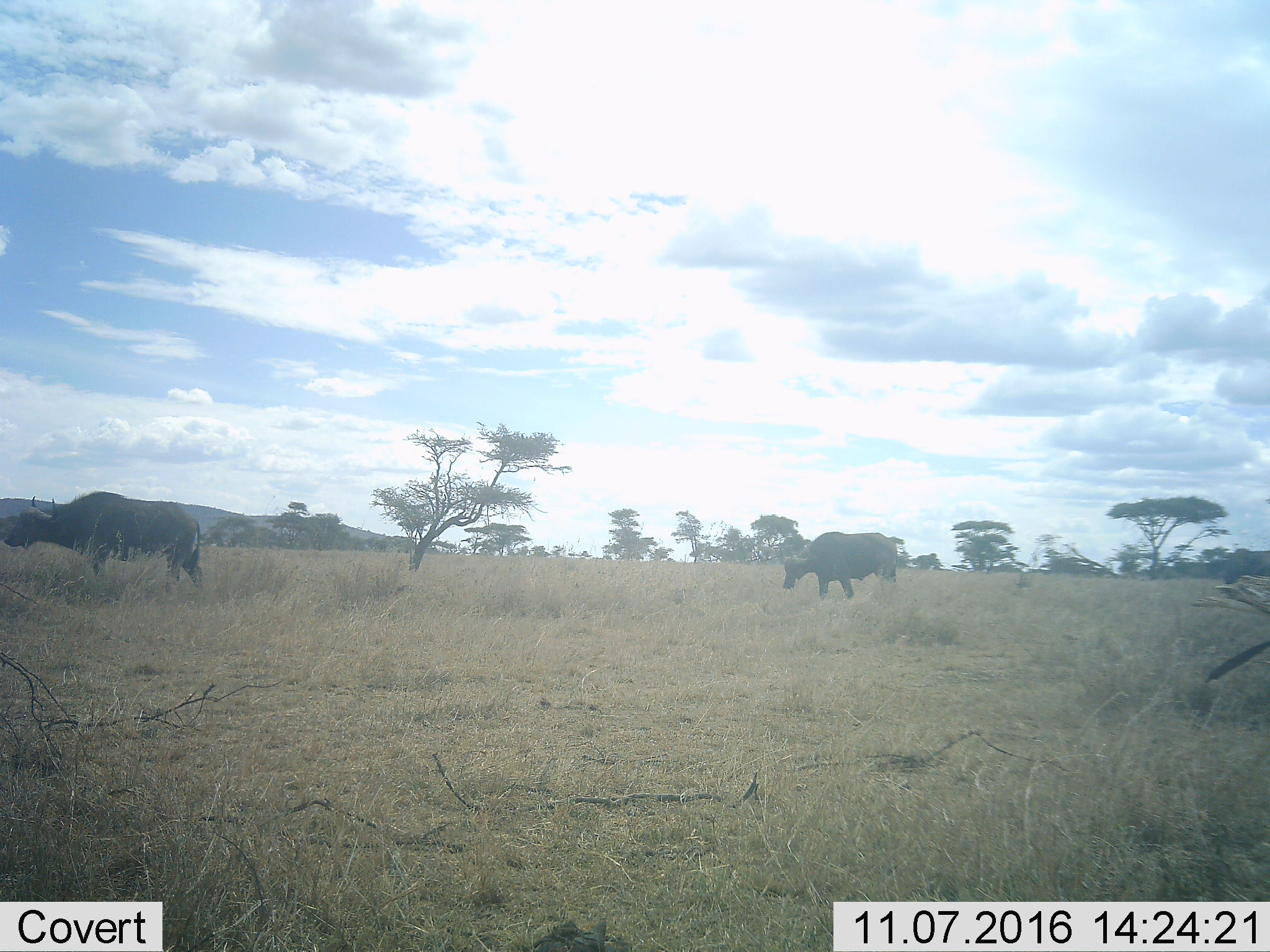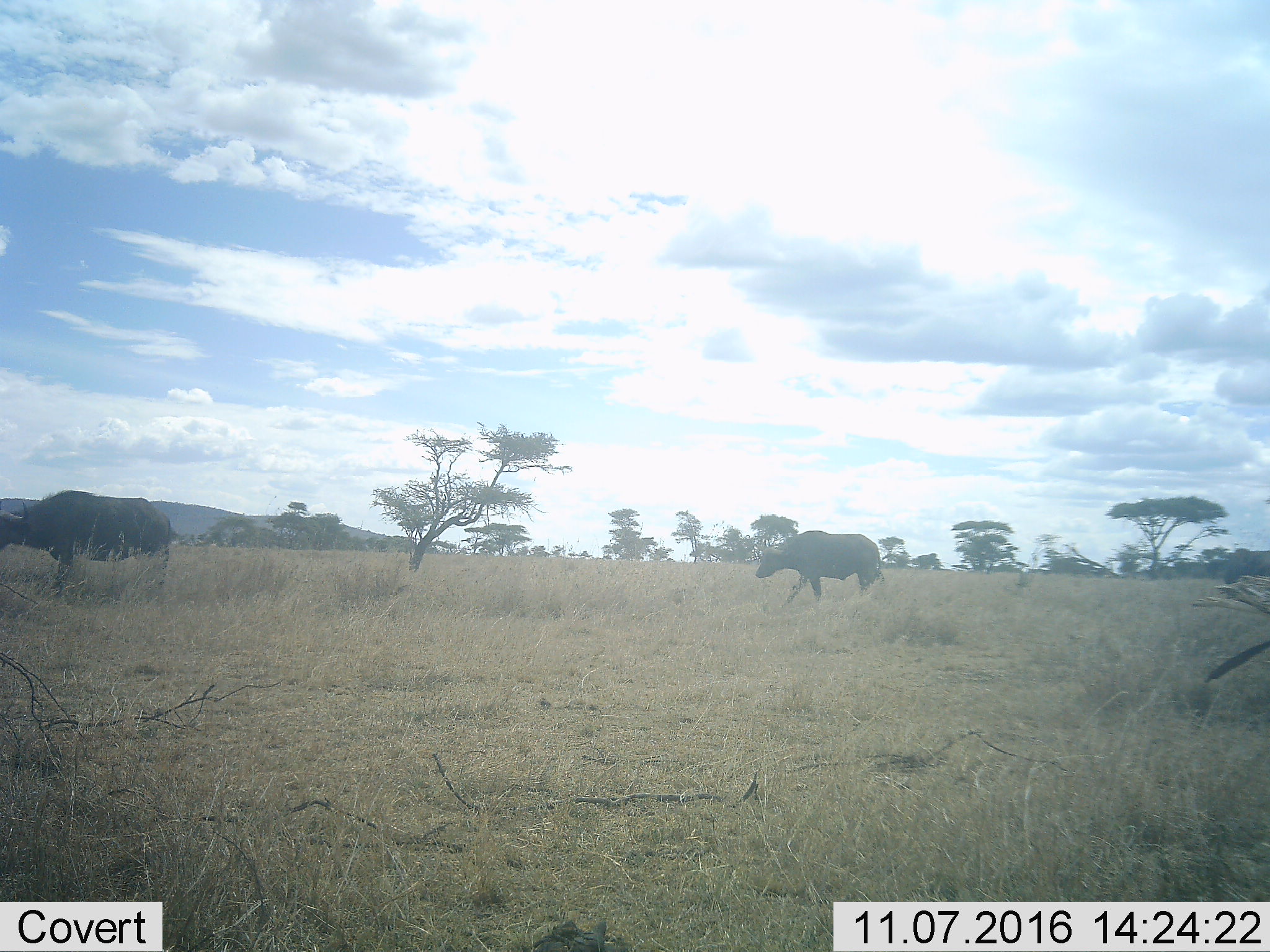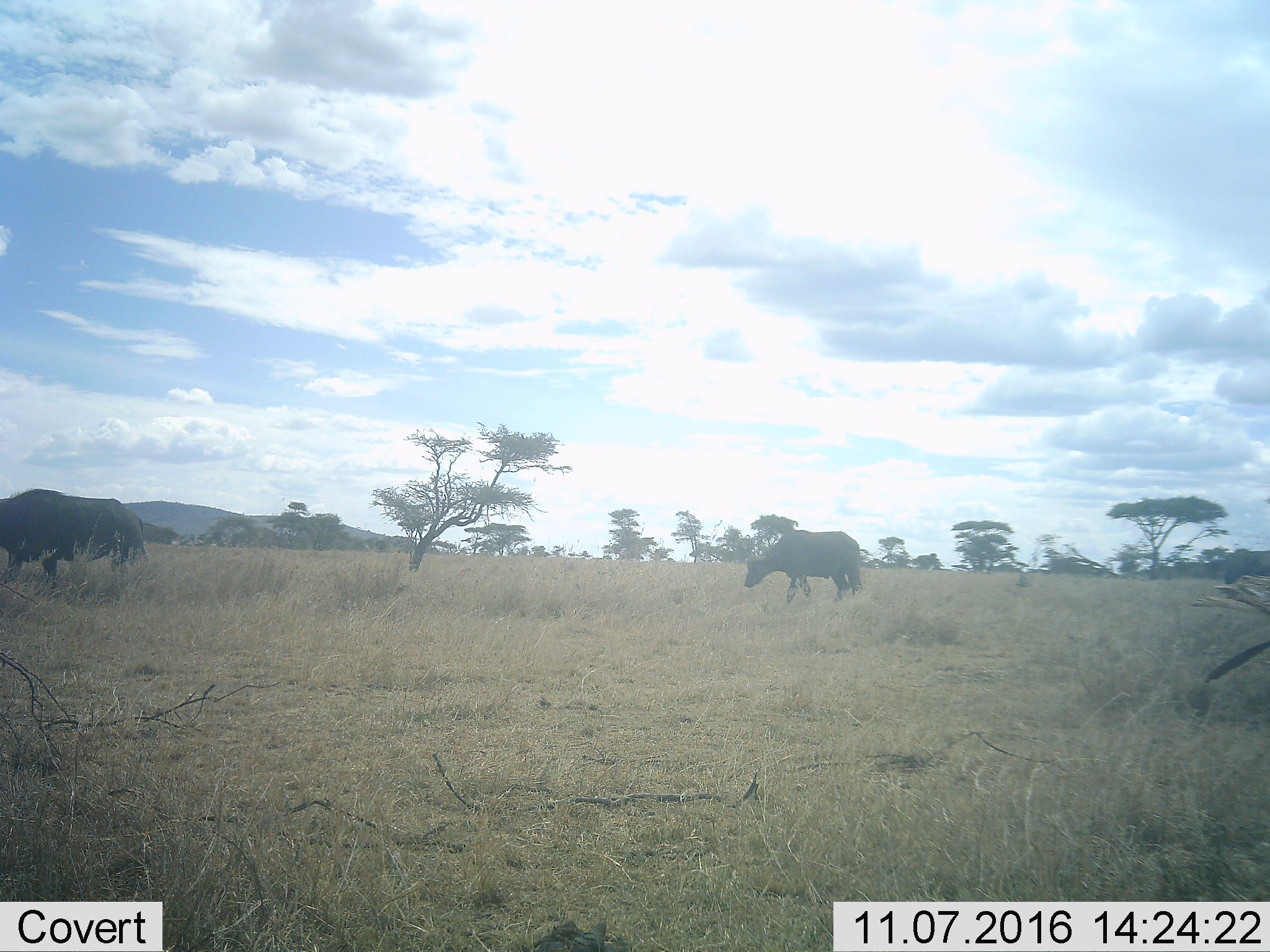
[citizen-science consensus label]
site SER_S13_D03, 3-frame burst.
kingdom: Animalia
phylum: Chordata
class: Mammalia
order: Artiodactyla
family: Bovidae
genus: Syncerus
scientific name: Syncerus caffer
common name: african buffalo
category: buffalo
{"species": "buffalo (african buffalo) (Syncerus caffer)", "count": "2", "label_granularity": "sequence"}